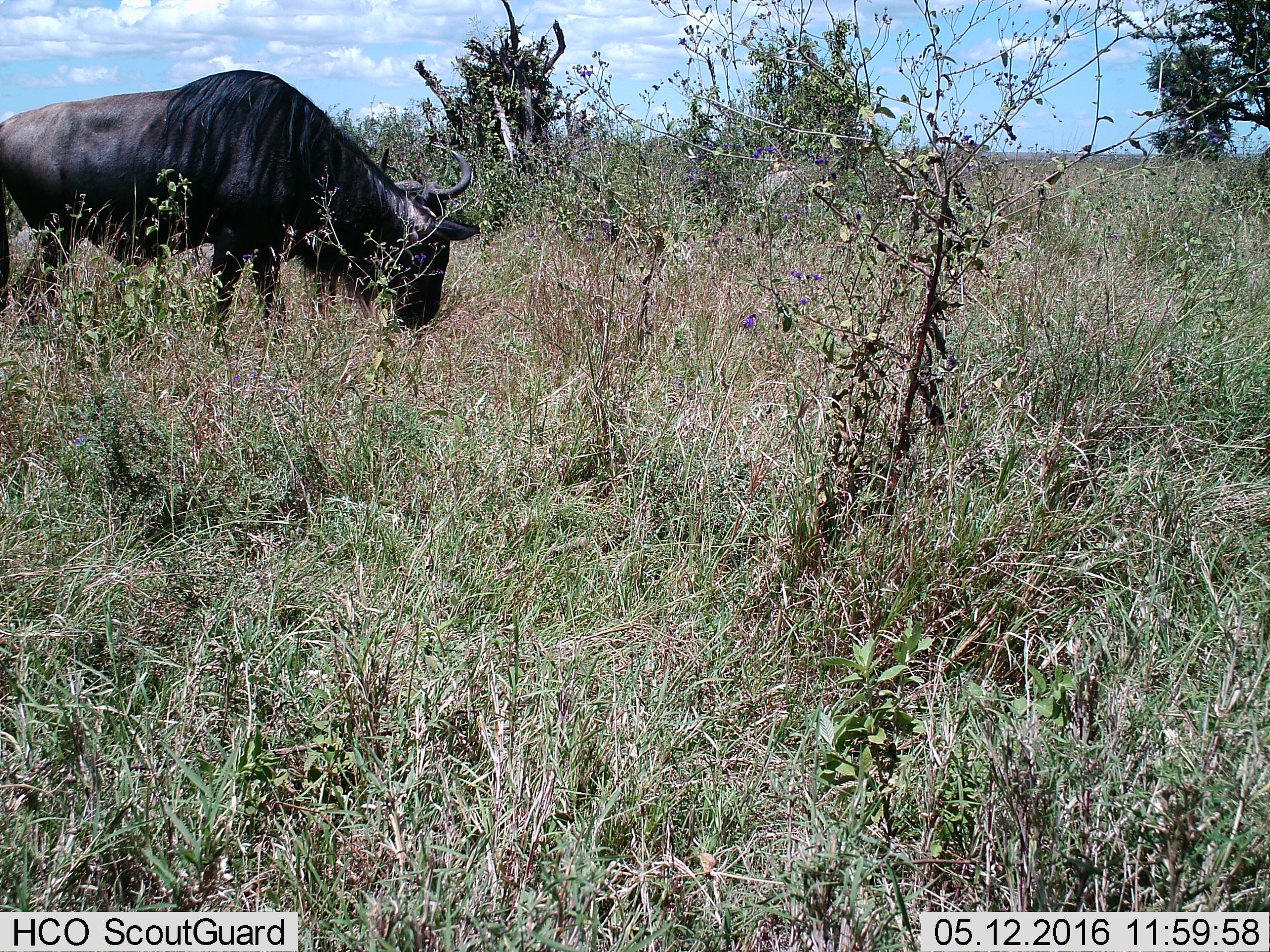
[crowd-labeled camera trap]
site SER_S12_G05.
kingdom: Animalia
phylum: Chordata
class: Mammalia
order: Artiodactyla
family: Bovidae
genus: Connochaetes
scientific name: Connochaetes taurinus taurinus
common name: blue wildebeest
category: wildebeestblue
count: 1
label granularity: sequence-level